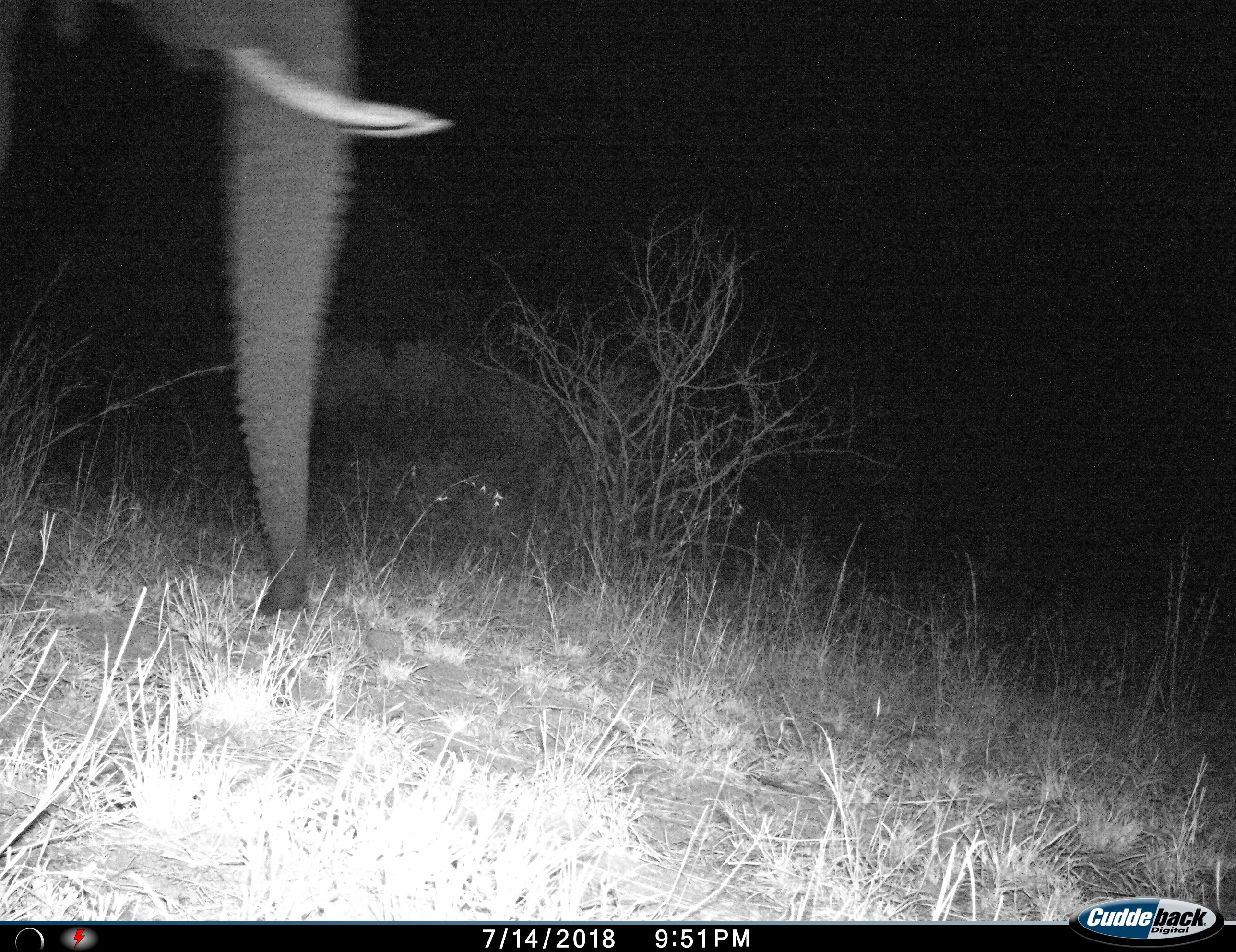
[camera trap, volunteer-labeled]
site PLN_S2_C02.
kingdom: Animalia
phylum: Chordata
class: Mammalia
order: Proboscidea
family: Elephantidae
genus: Loxodonta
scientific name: Loxodonta africana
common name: african bush elephant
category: elephant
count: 1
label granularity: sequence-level